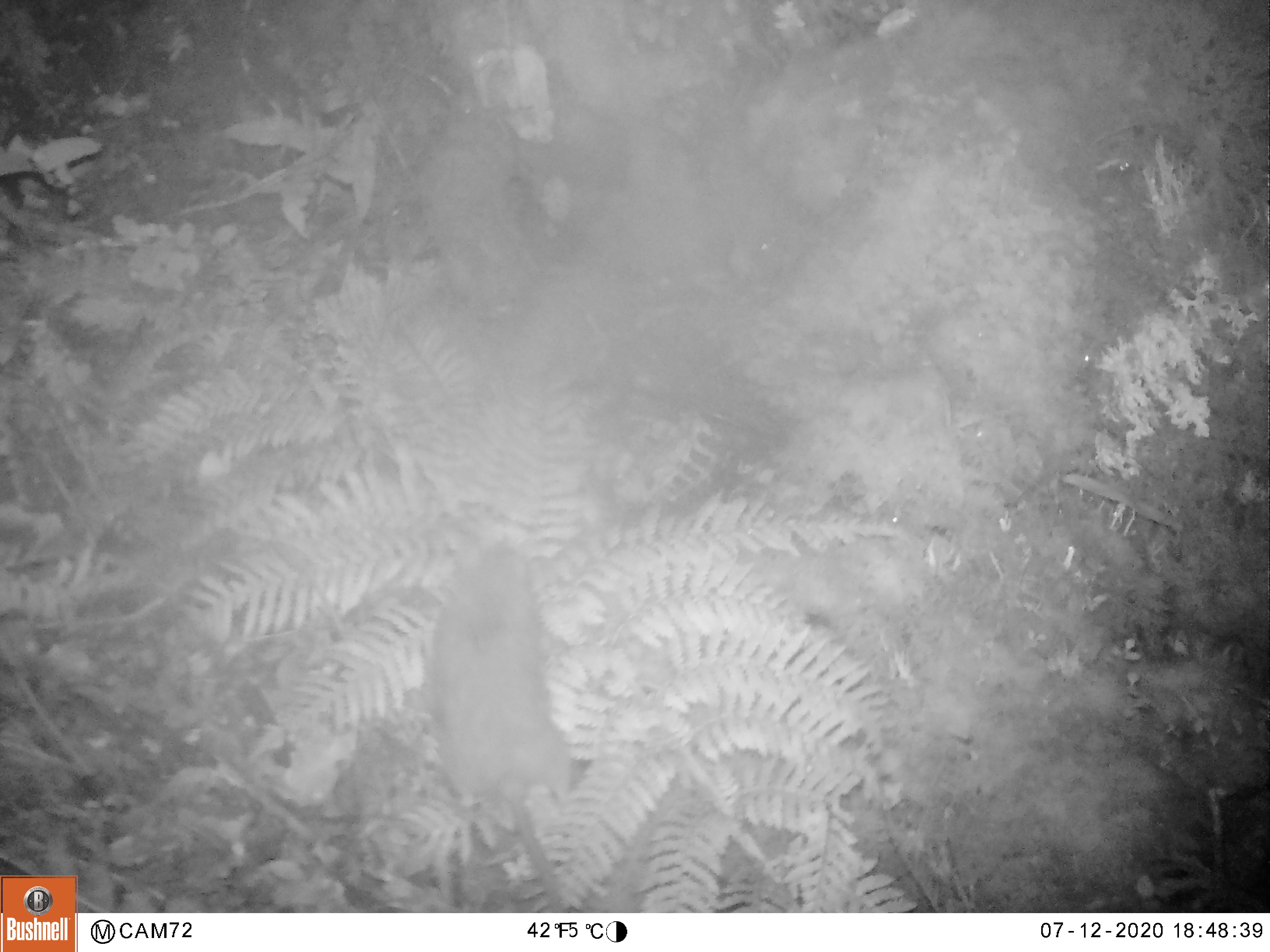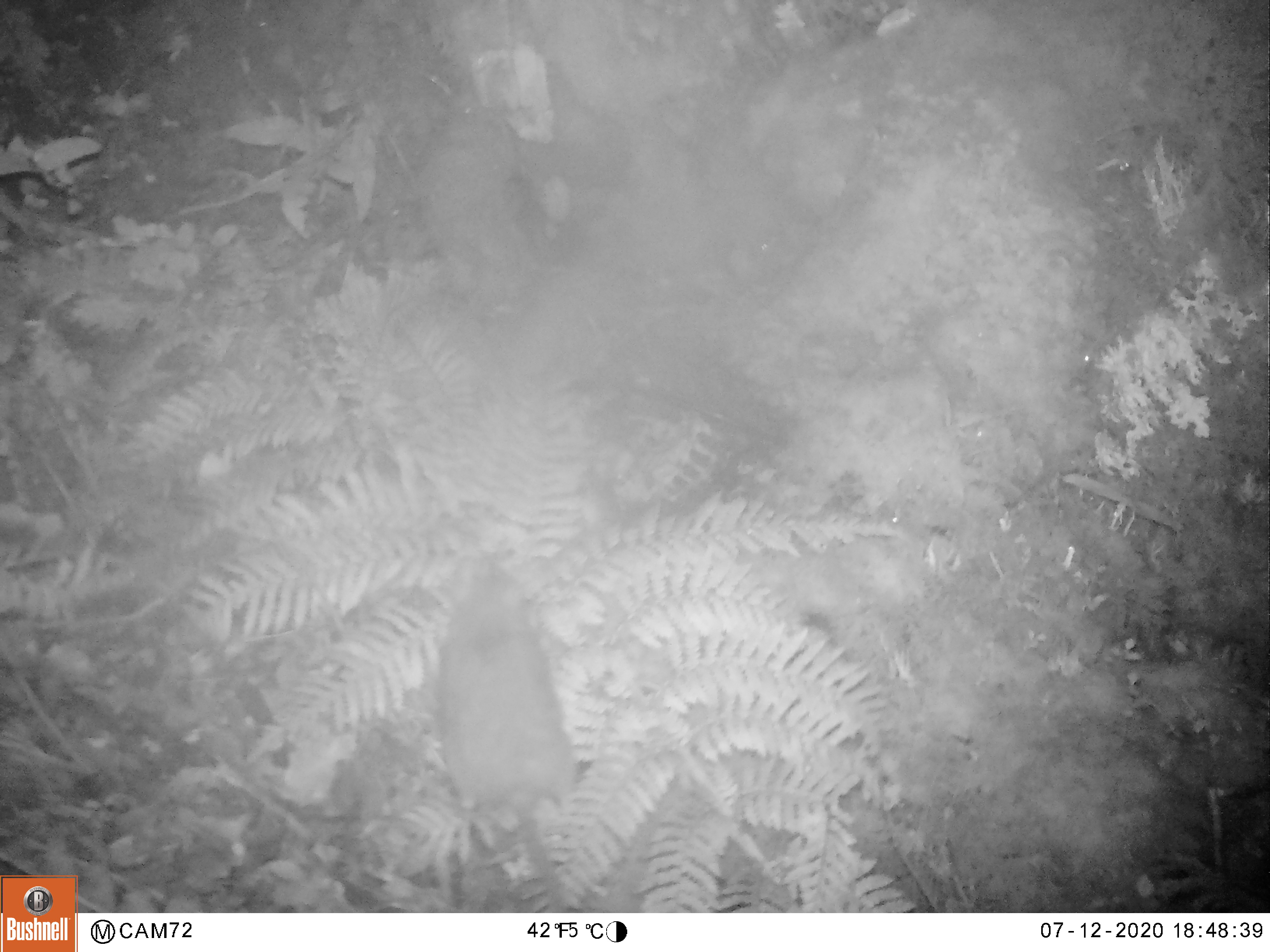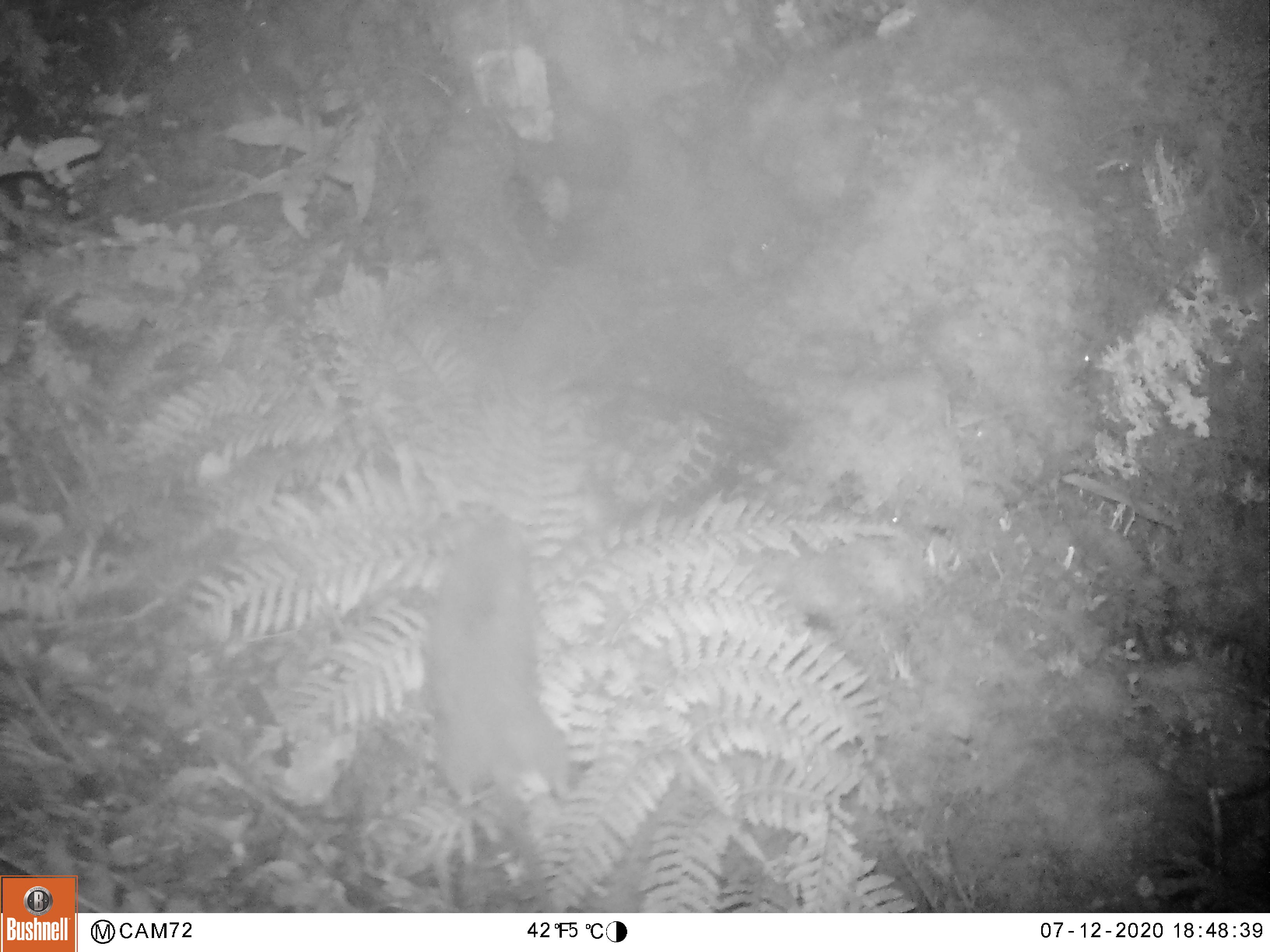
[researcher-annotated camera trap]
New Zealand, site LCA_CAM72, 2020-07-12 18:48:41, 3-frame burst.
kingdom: Animalia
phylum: Chordata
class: Mammalia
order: Rodentia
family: Muridae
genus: Rattus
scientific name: Rattus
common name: rat